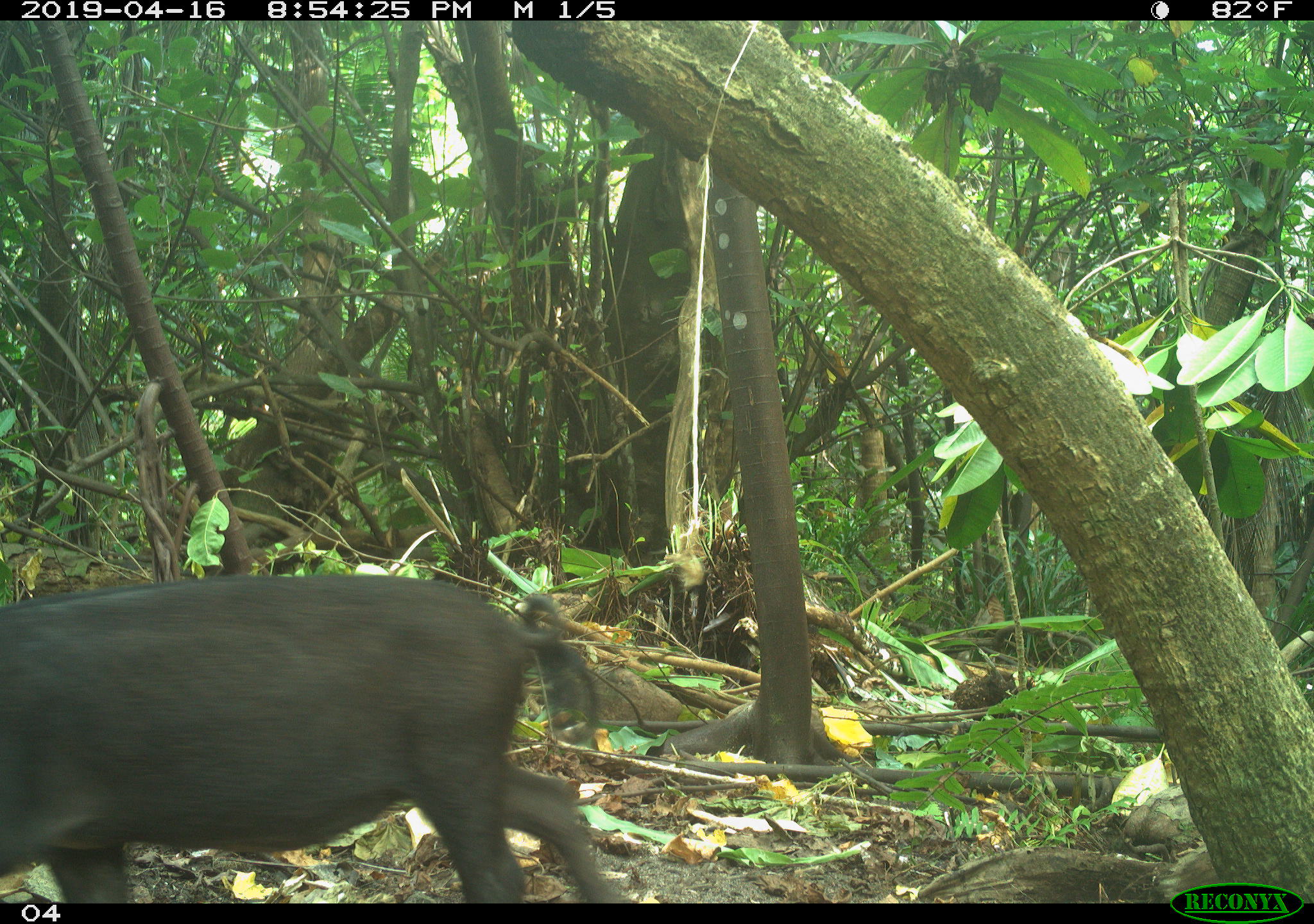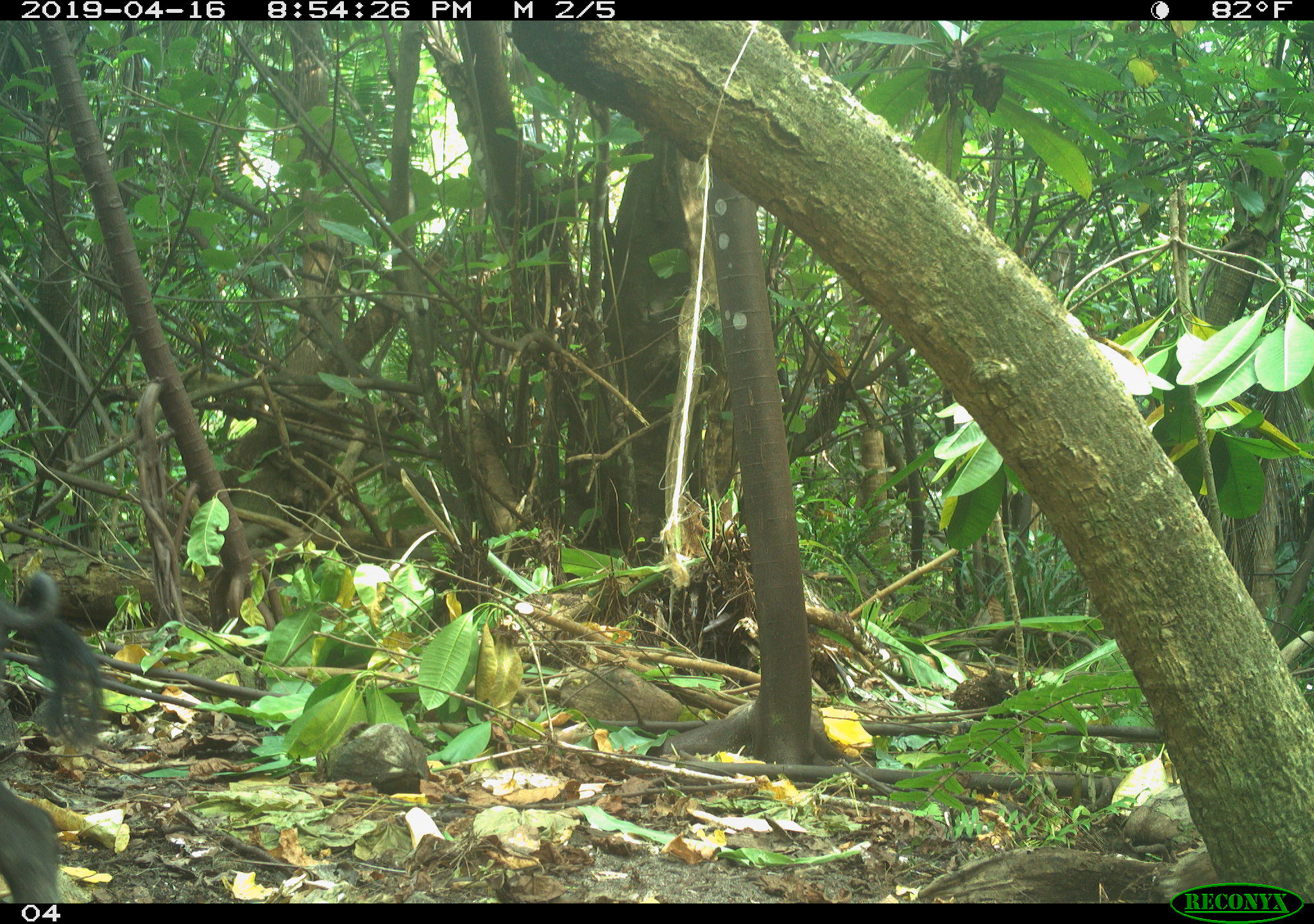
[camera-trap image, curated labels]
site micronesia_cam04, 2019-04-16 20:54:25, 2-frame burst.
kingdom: Animalia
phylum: Chordata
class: Mammalia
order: Artiodactyla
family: Suidae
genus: Sus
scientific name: Sus scrofa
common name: pig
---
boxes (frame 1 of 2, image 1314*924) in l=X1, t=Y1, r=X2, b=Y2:
pig: l=0, t=574, r=617, b=902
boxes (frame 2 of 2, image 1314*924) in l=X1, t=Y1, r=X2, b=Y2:
pig: l=0, t=540, r=84, b=902